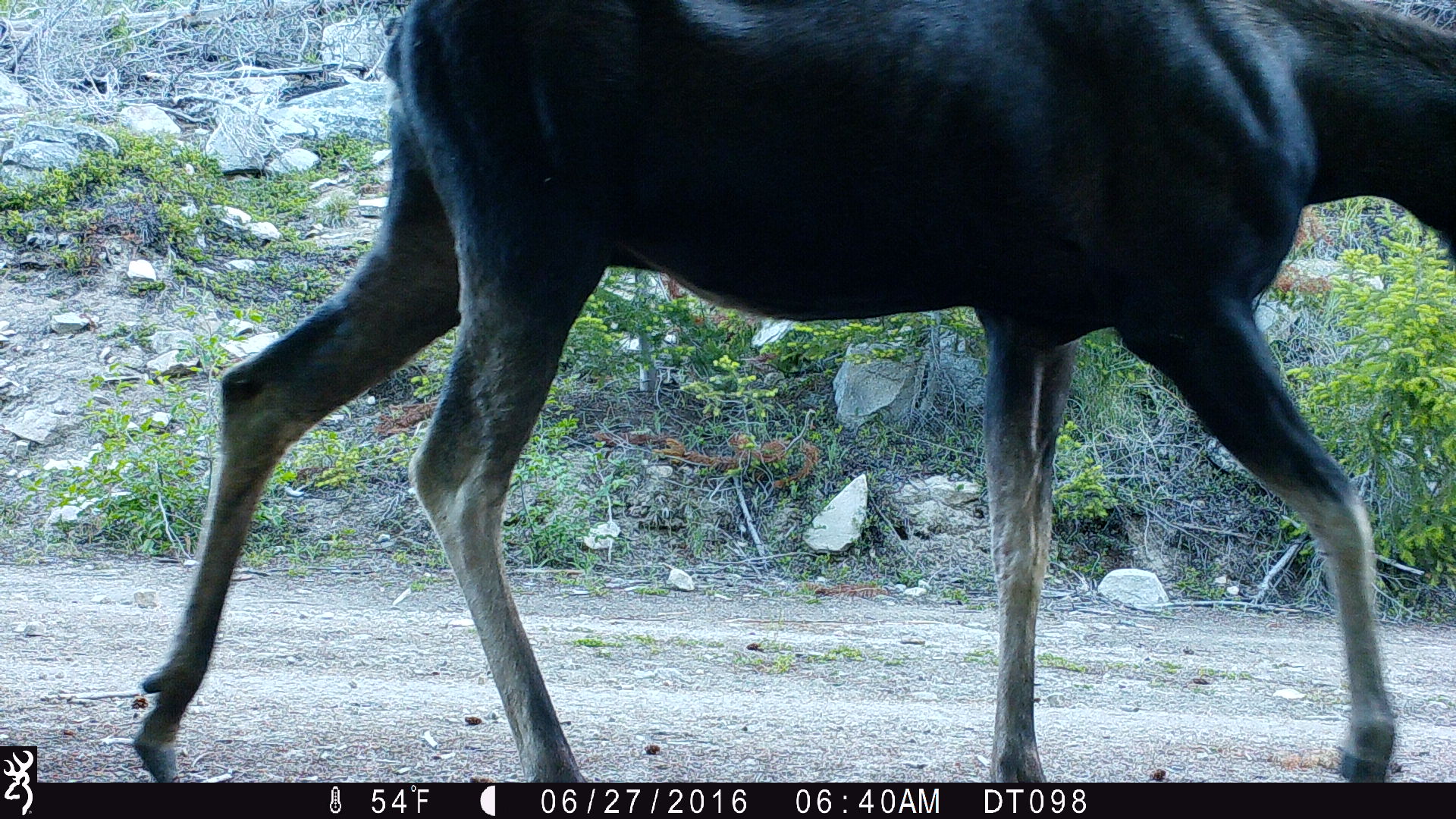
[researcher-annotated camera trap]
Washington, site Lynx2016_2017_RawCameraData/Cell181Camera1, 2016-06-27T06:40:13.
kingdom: Animalia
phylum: Chordata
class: Mammalia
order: Artiodactyla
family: Cervidae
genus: Alces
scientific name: Alces alces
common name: moose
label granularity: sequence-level